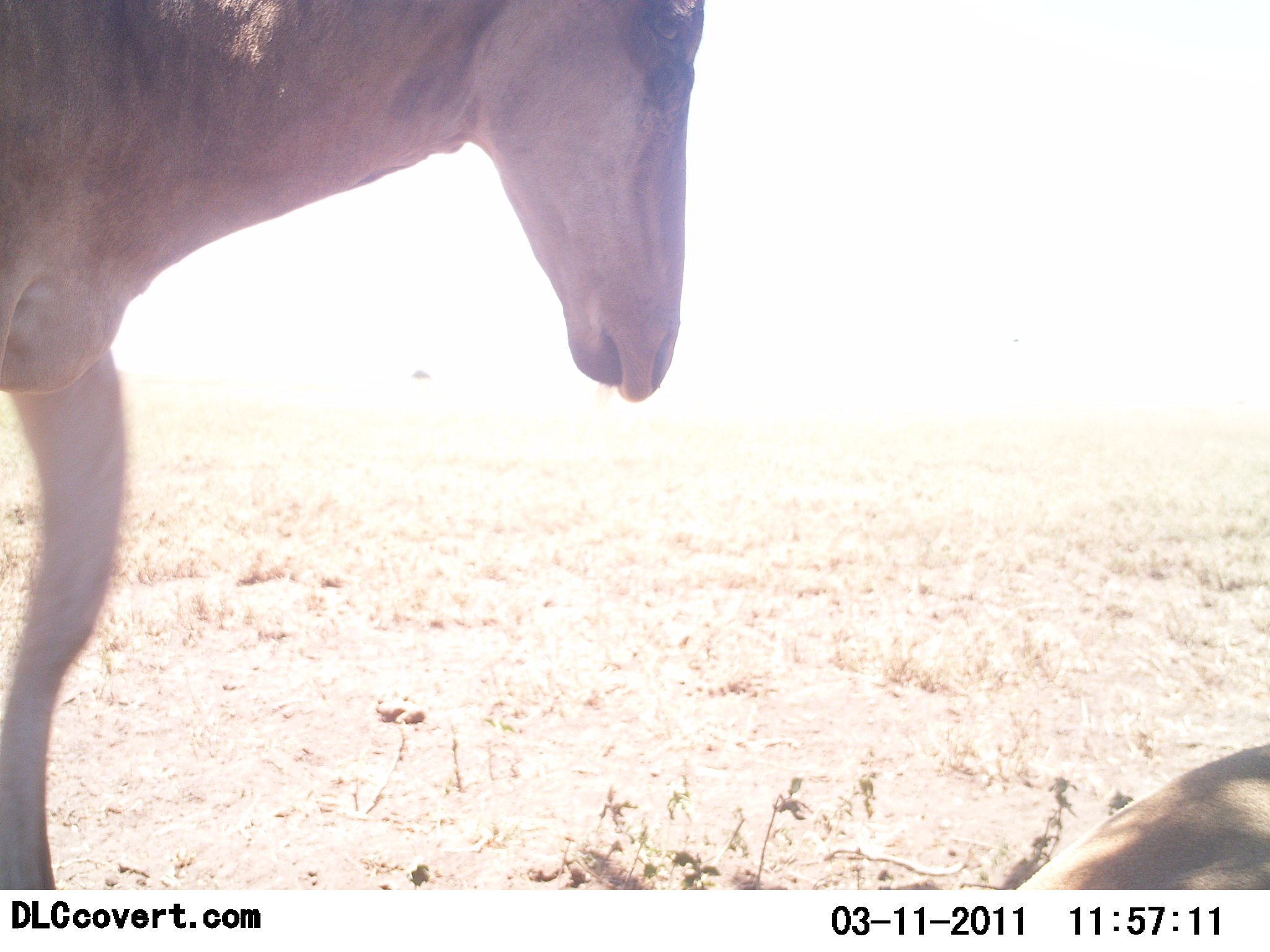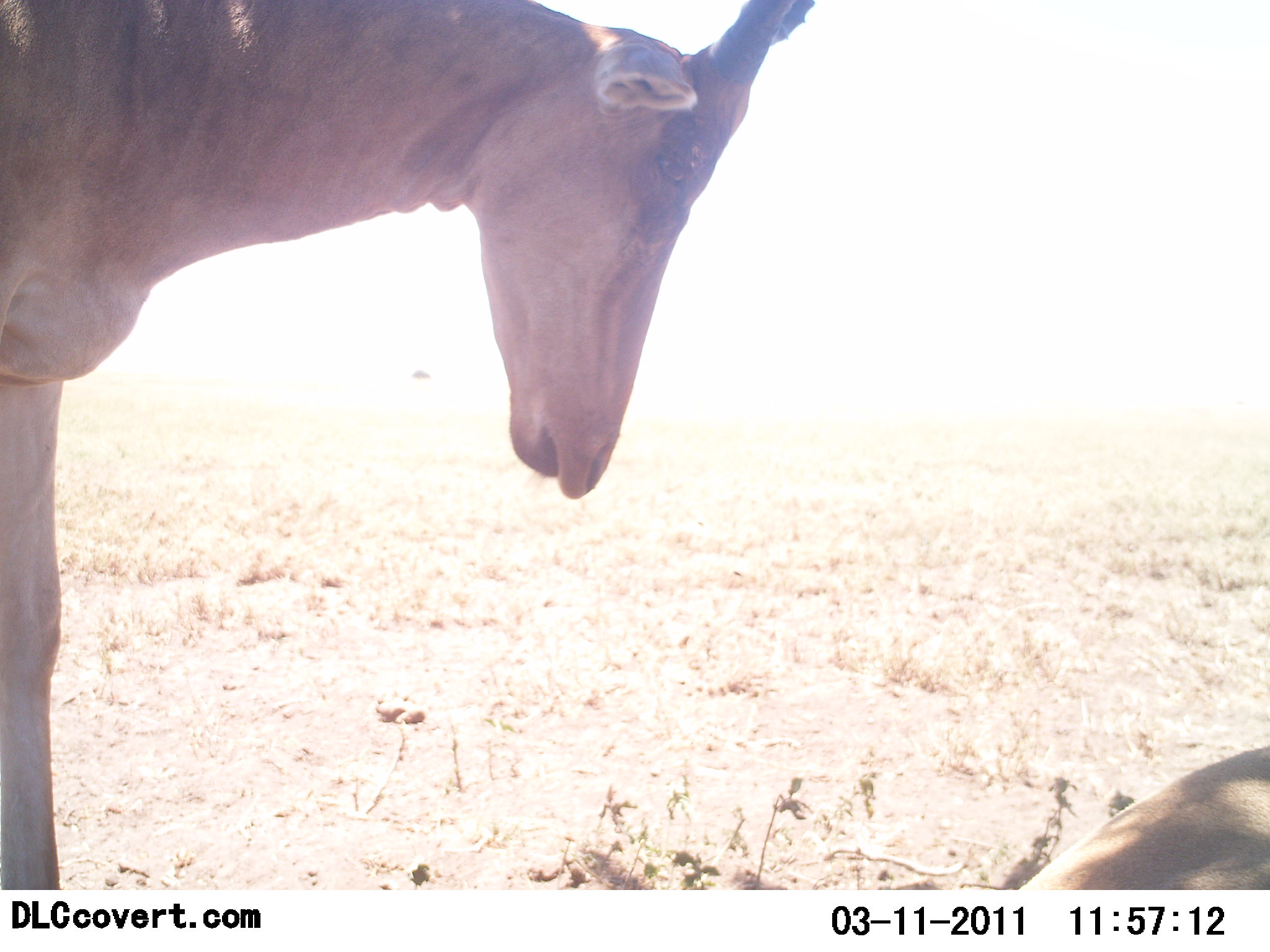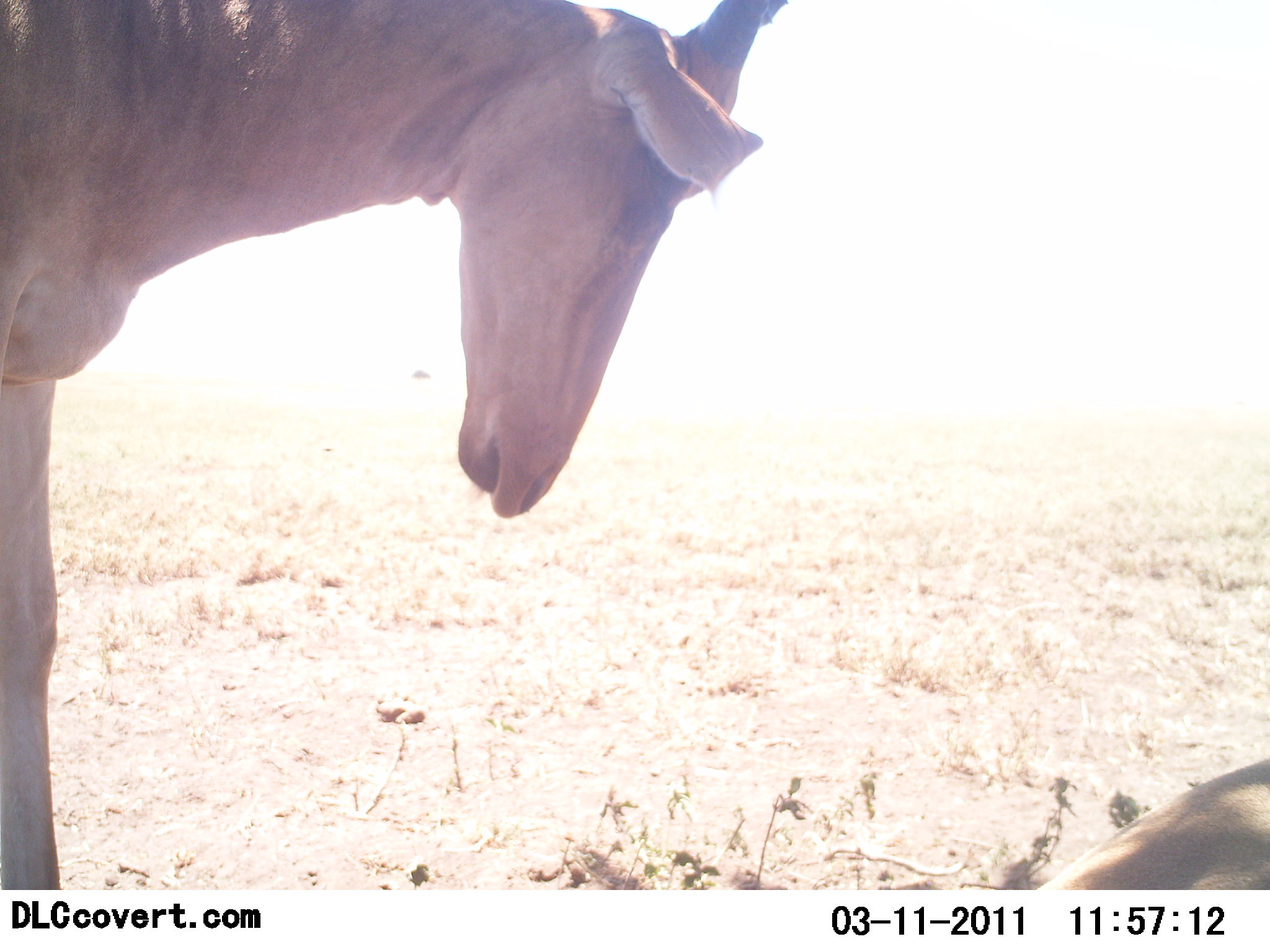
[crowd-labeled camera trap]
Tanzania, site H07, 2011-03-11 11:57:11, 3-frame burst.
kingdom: Animalia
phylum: Chordata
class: Mammalia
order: Artiodactyla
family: Bovidae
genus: Alcelaphus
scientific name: Alcelaphus buselaphus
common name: hartebeest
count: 2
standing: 75%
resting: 83%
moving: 25%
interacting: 0%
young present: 0%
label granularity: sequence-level